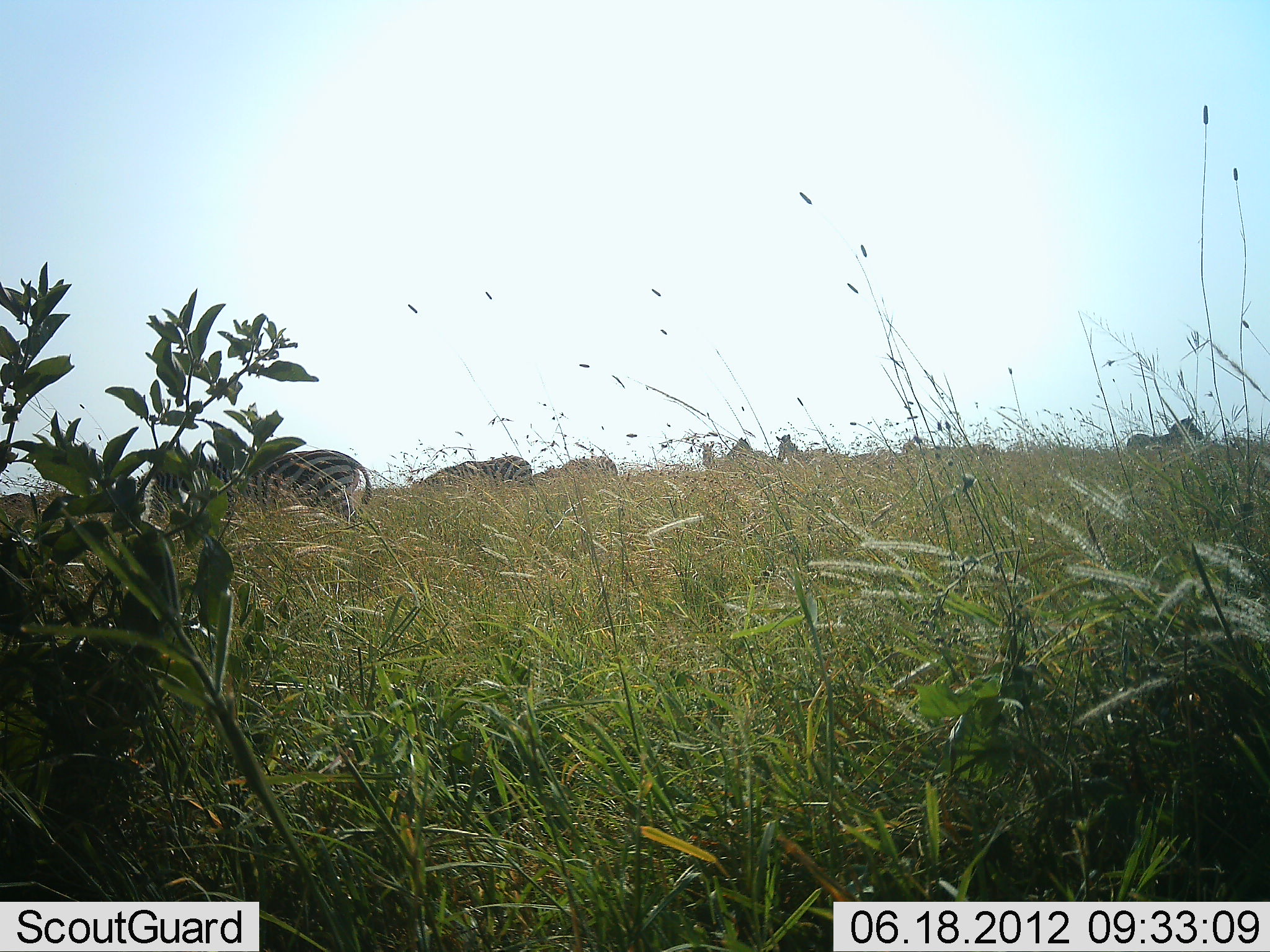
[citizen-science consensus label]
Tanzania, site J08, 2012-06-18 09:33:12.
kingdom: Animalia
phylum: Chordata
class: Mammalia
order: Perissodactyla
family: Equidae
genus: Equus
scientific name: Equus quagga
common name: plains zebra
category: zebra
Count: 8.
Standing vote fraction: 70%.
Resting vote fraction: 0%.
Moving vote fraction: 10%.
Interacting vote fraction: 0%.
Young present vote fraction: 0%.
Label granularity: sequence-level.